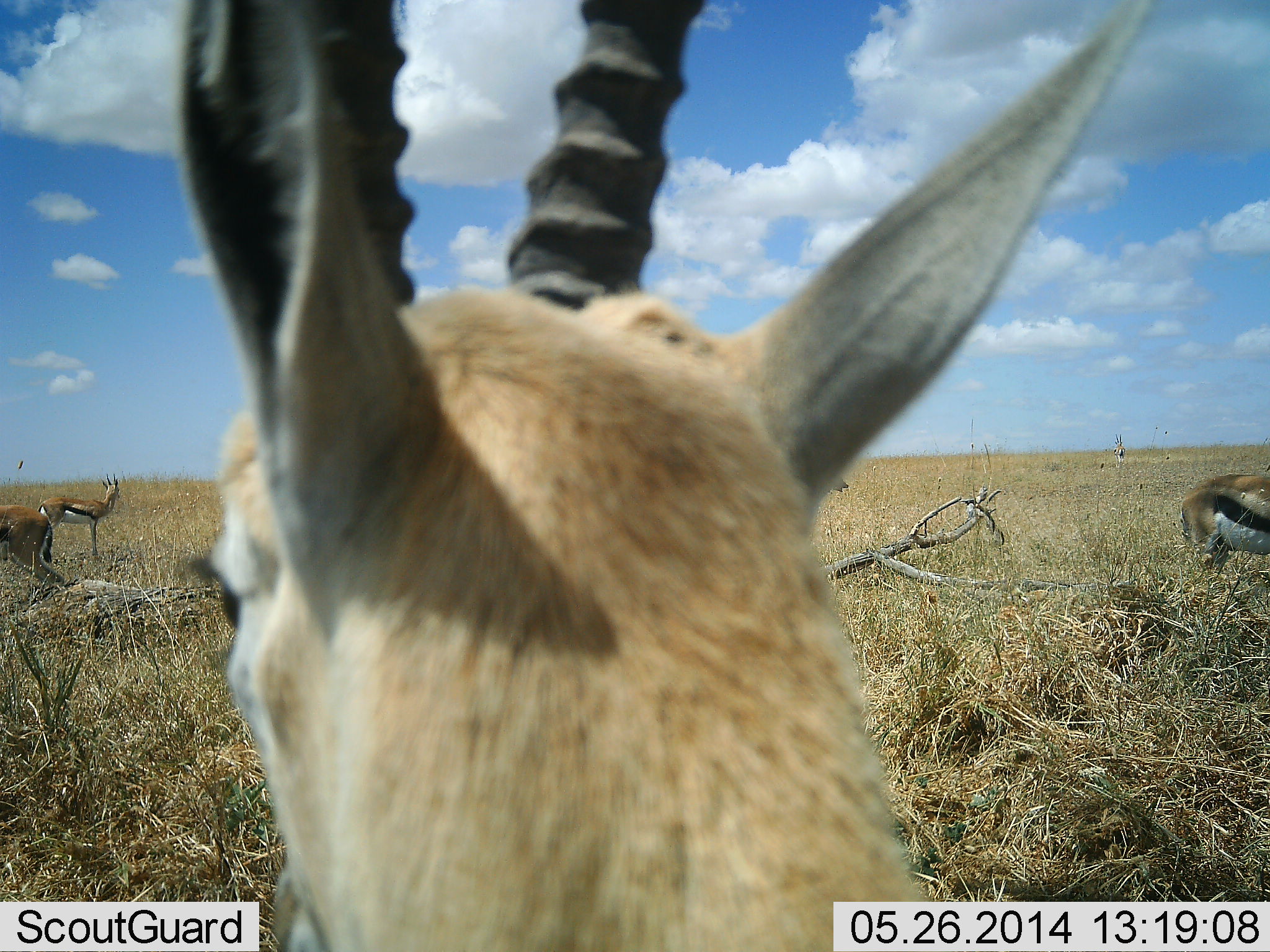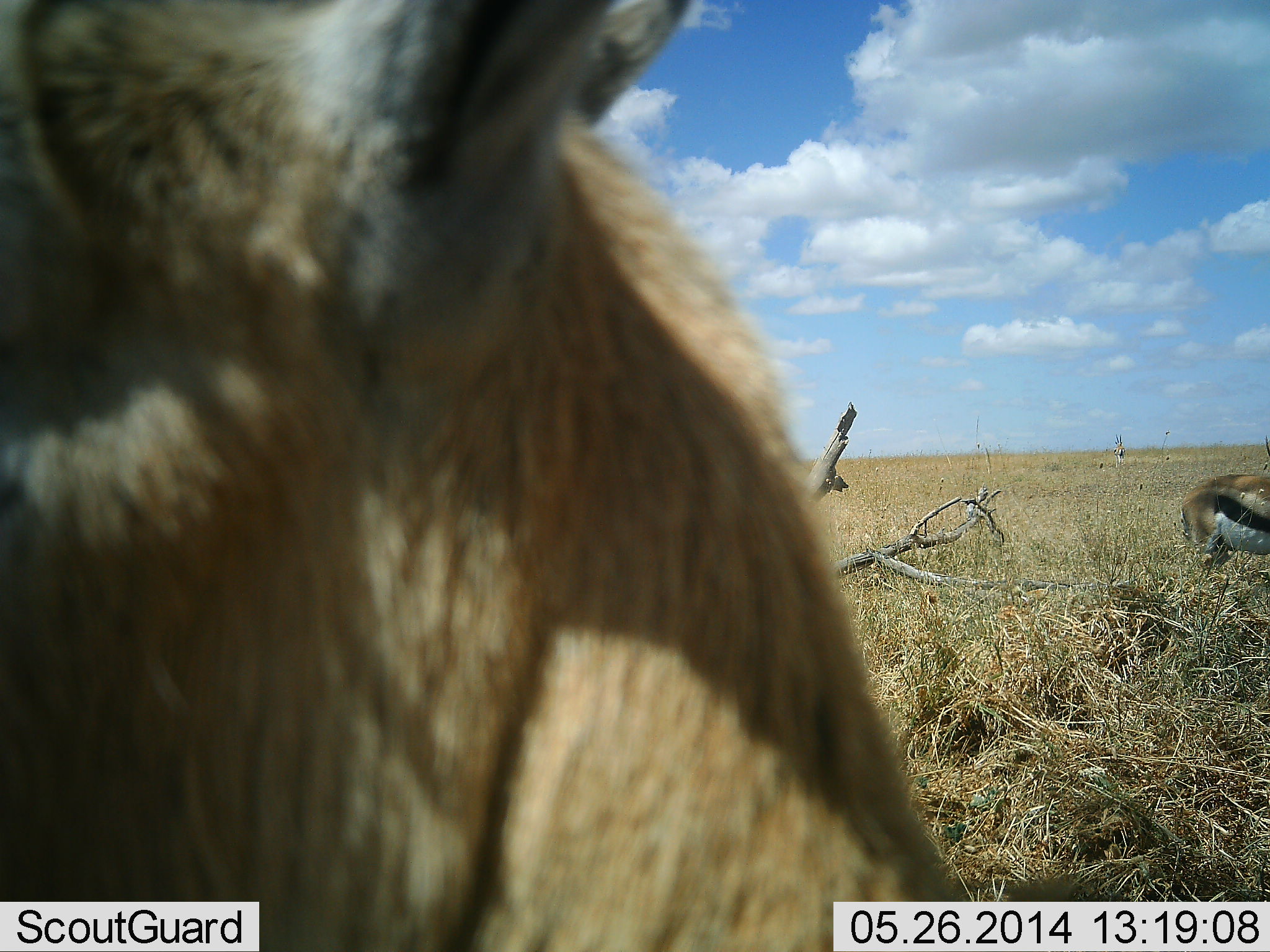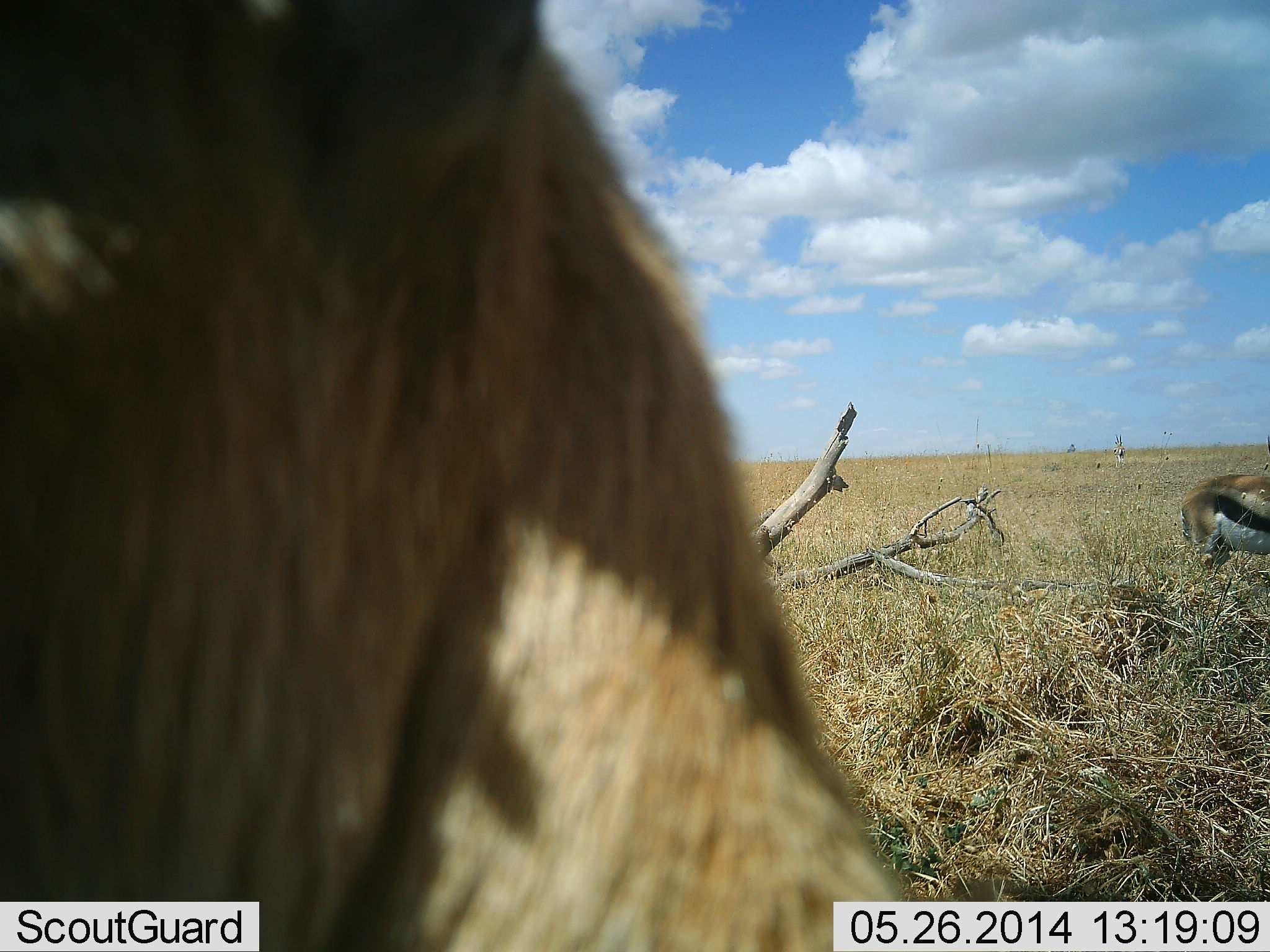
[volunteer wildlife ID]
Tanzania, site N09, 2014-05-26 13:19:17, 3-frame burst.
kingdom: Animalia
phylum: Chordata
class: Mammalia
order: Artiodactyla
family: Bovidae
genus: Eudorcas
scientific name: Eudorcas thomsonii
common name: thomson's gazelle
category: gazellethomsons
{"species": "gazellethomsons (thomson's gazelle) (Eudorcas thomsonii)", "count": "4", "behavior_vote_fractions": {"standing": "90%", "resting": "0%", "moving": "0%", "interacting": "0%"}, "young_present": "0%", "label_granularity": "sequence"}